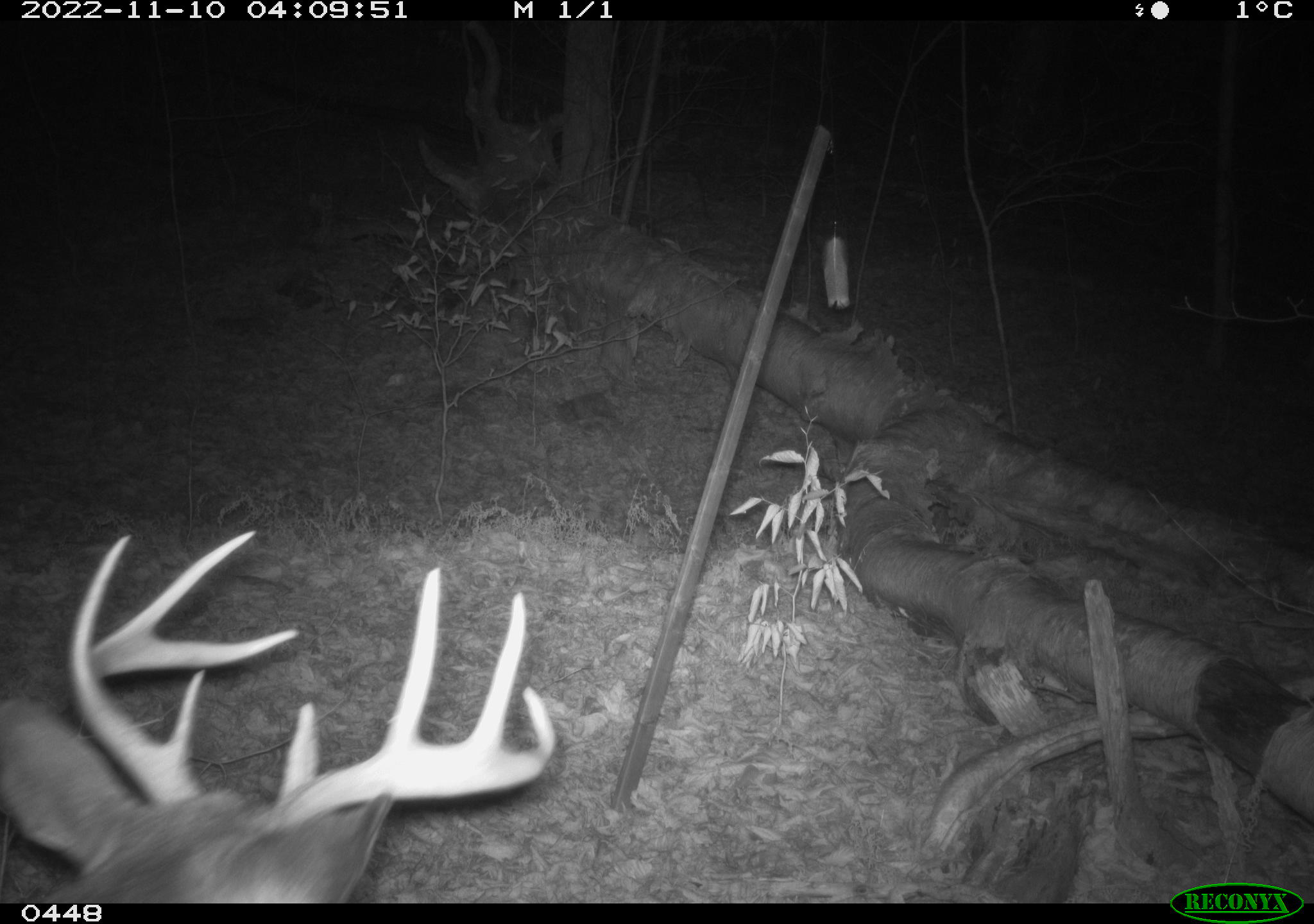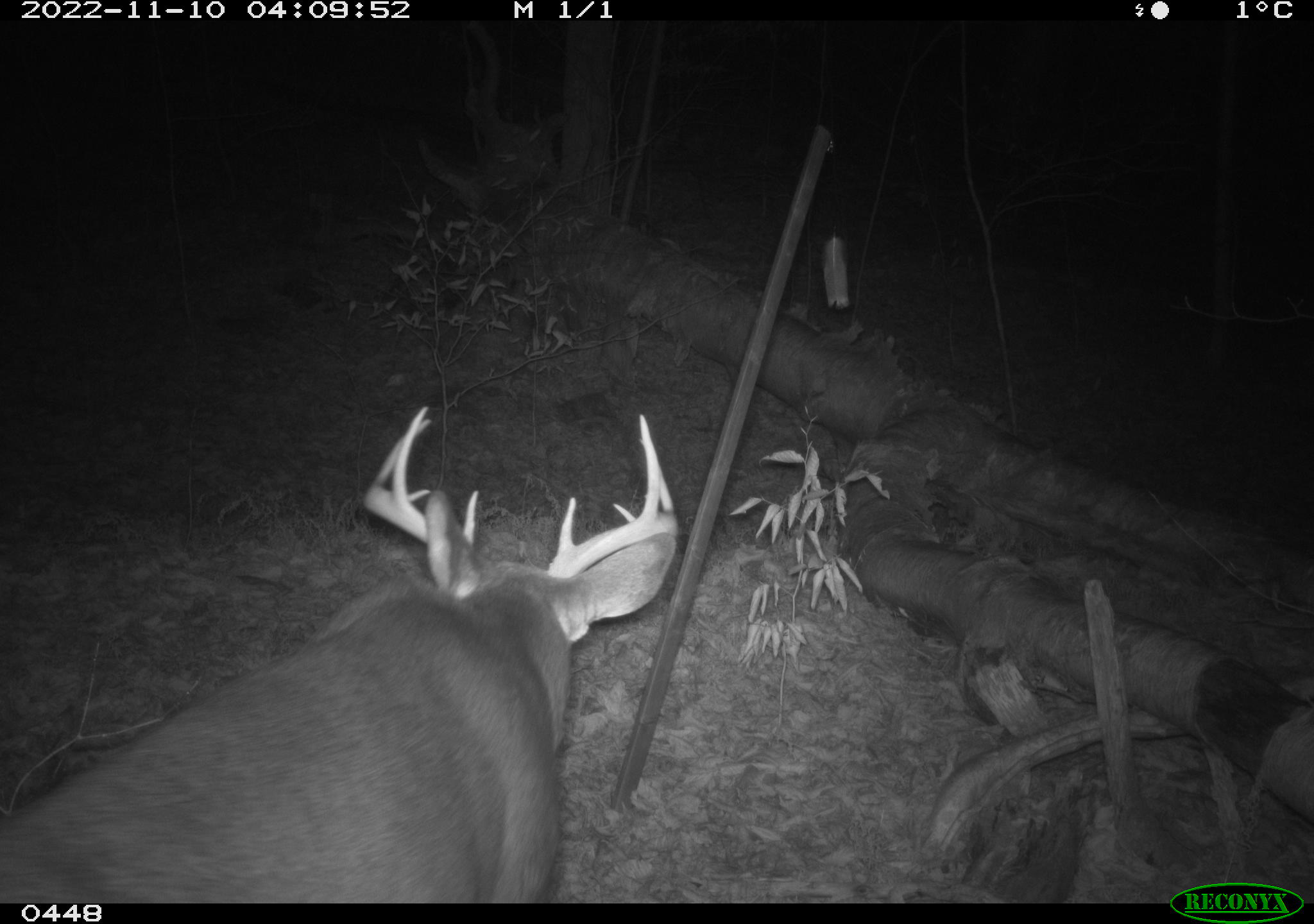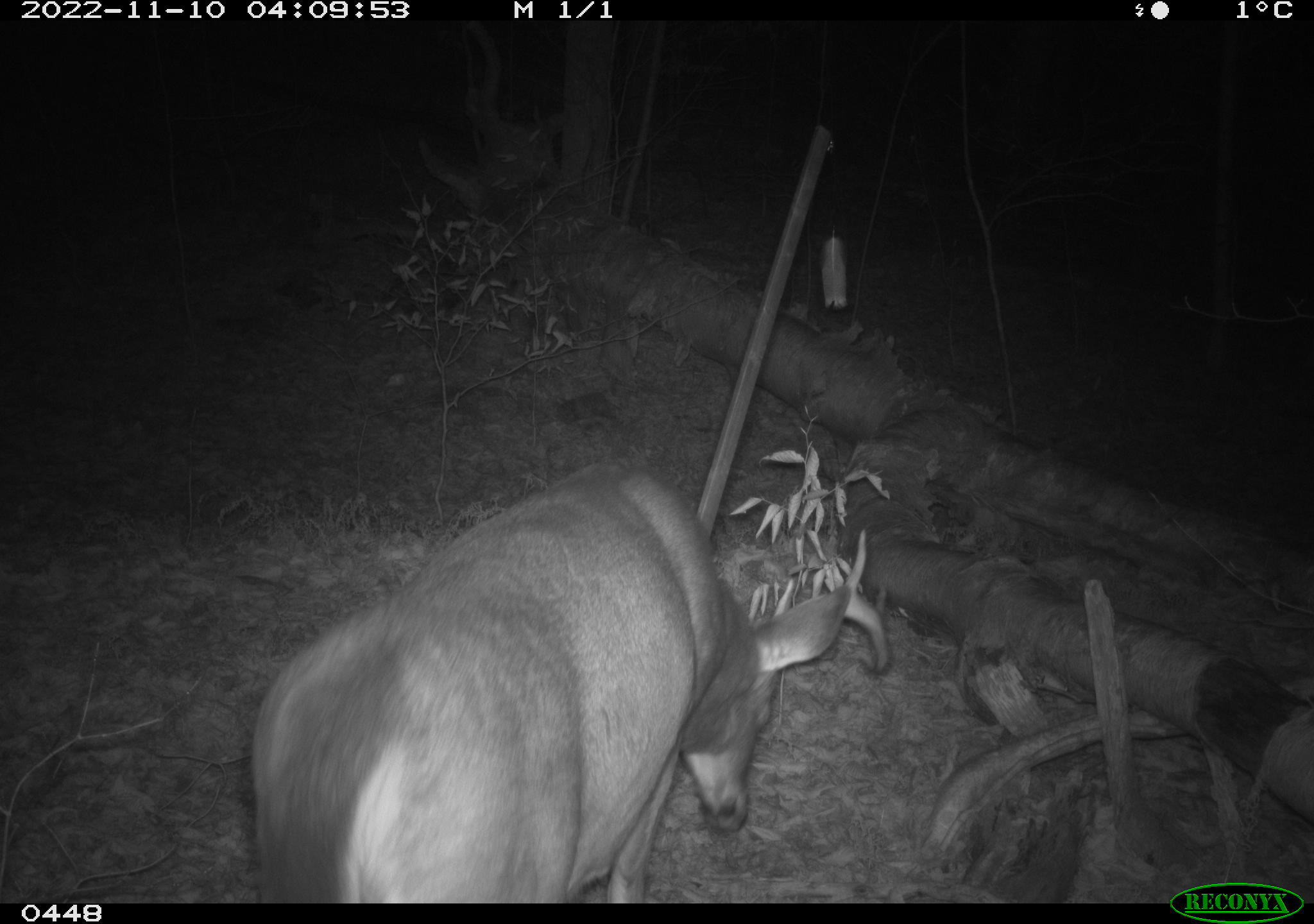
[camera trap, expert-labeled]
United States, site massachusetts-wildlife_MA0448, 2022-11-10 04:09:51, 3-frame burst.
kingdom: Animalia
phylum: Chordata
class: Mammalia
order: Artiodactyla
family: Cervidae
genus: Odocoileus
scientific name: Odocoileus virginianus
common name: white-tailed deer